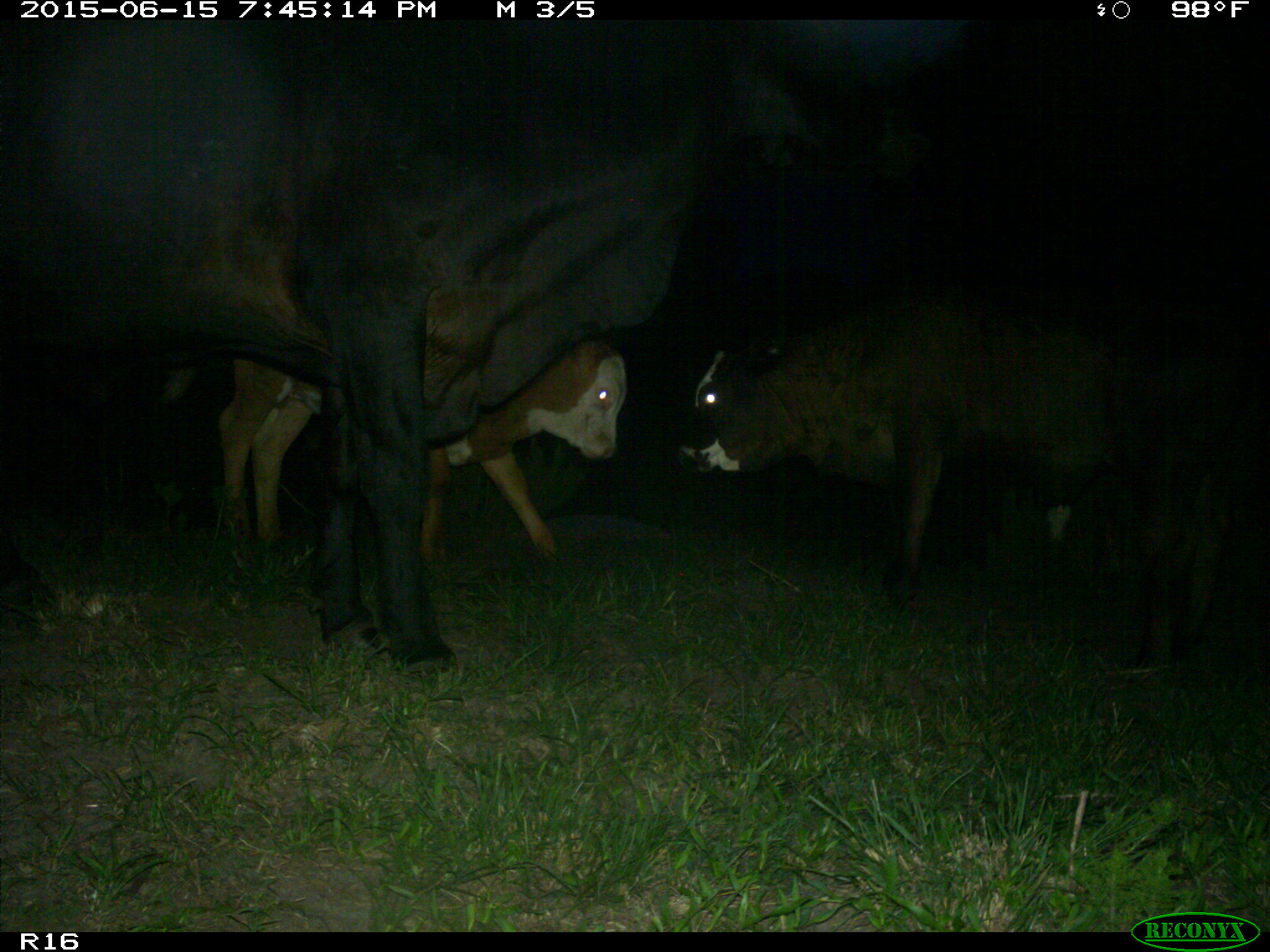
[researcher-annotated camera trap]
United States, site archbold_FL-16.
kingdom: Animalia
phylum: Chordata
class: Mammalia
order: Artiodactyla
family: Bovidae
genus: Bos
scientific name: Bos taurus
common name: domestic cow